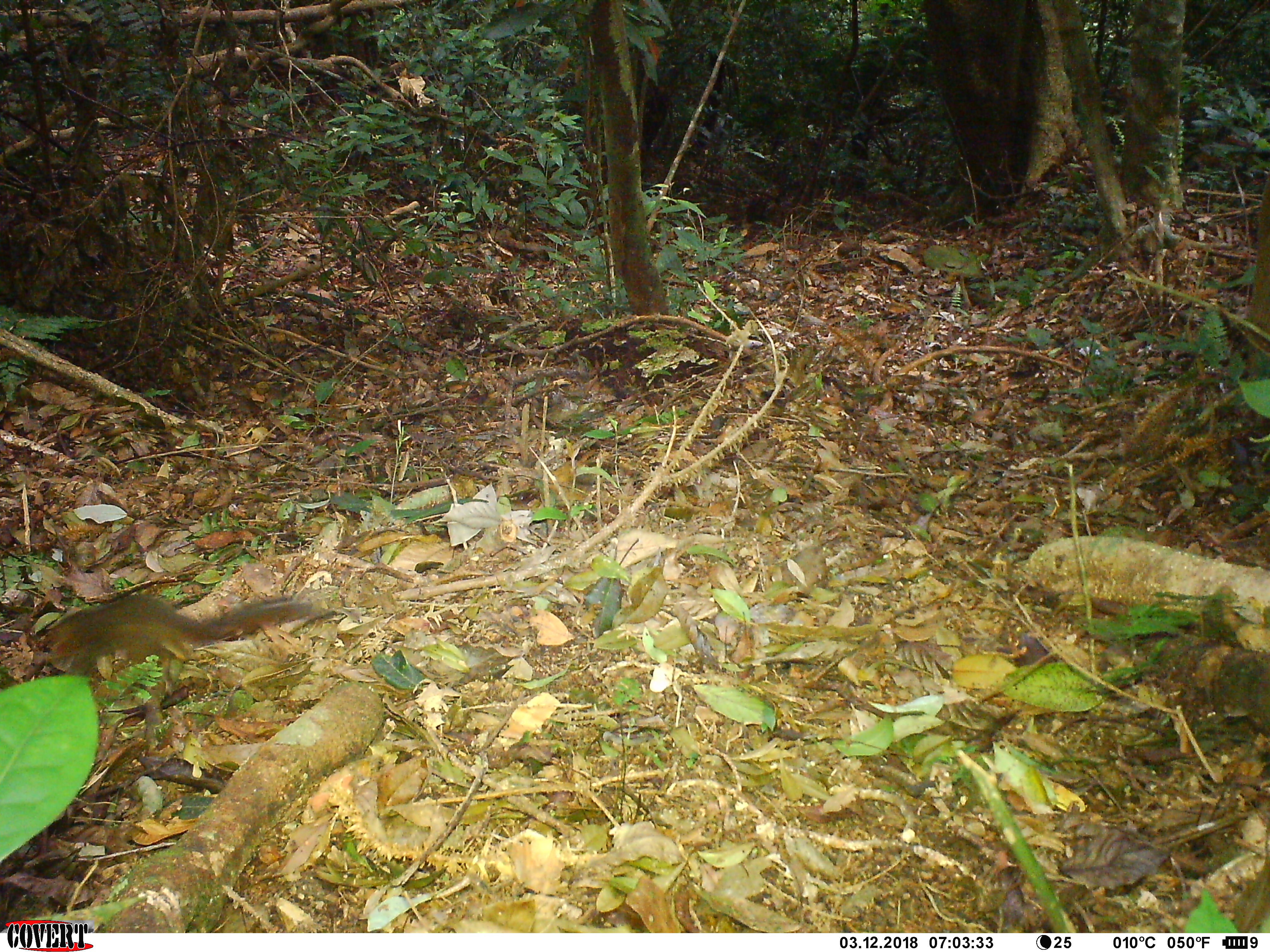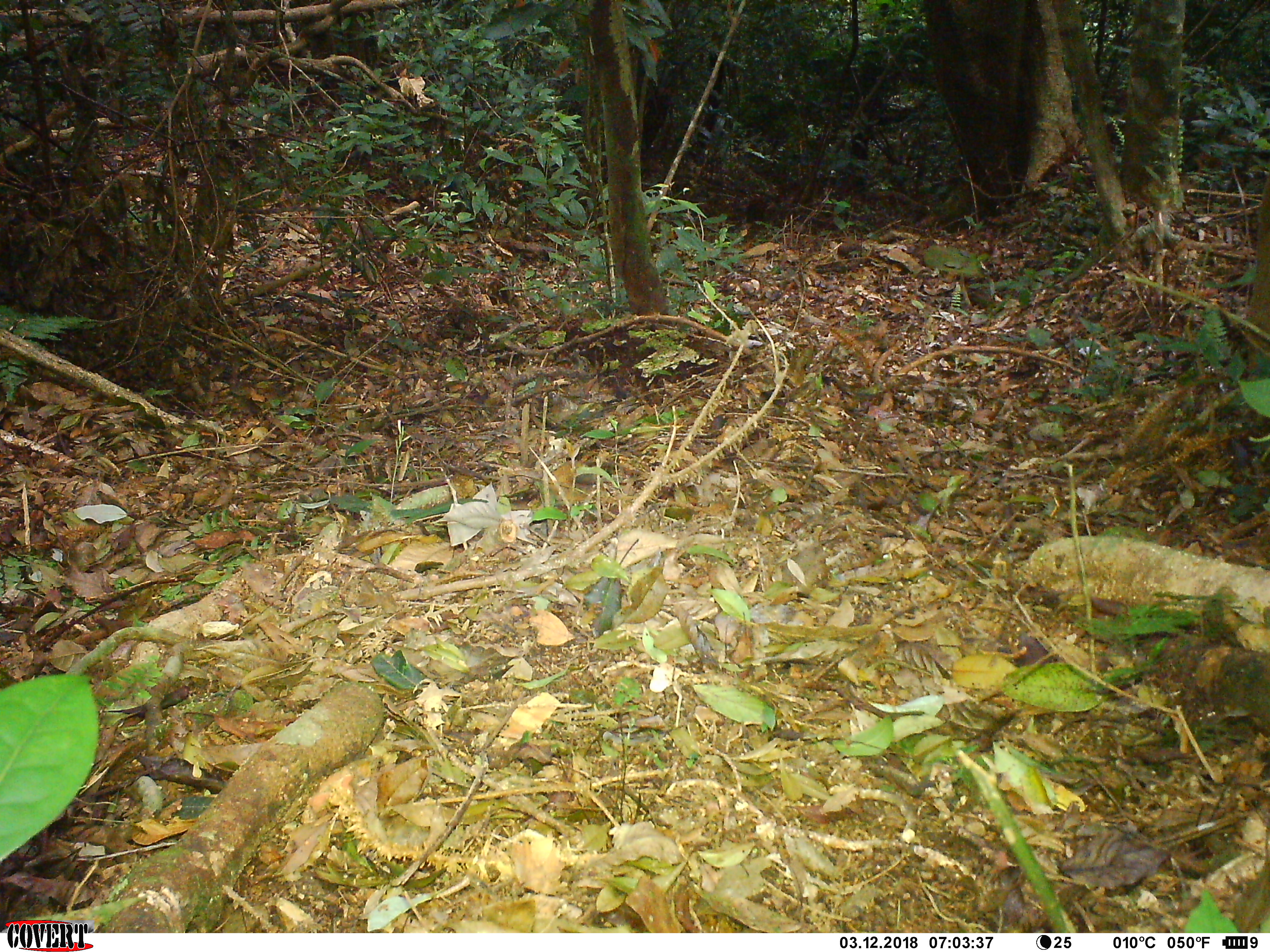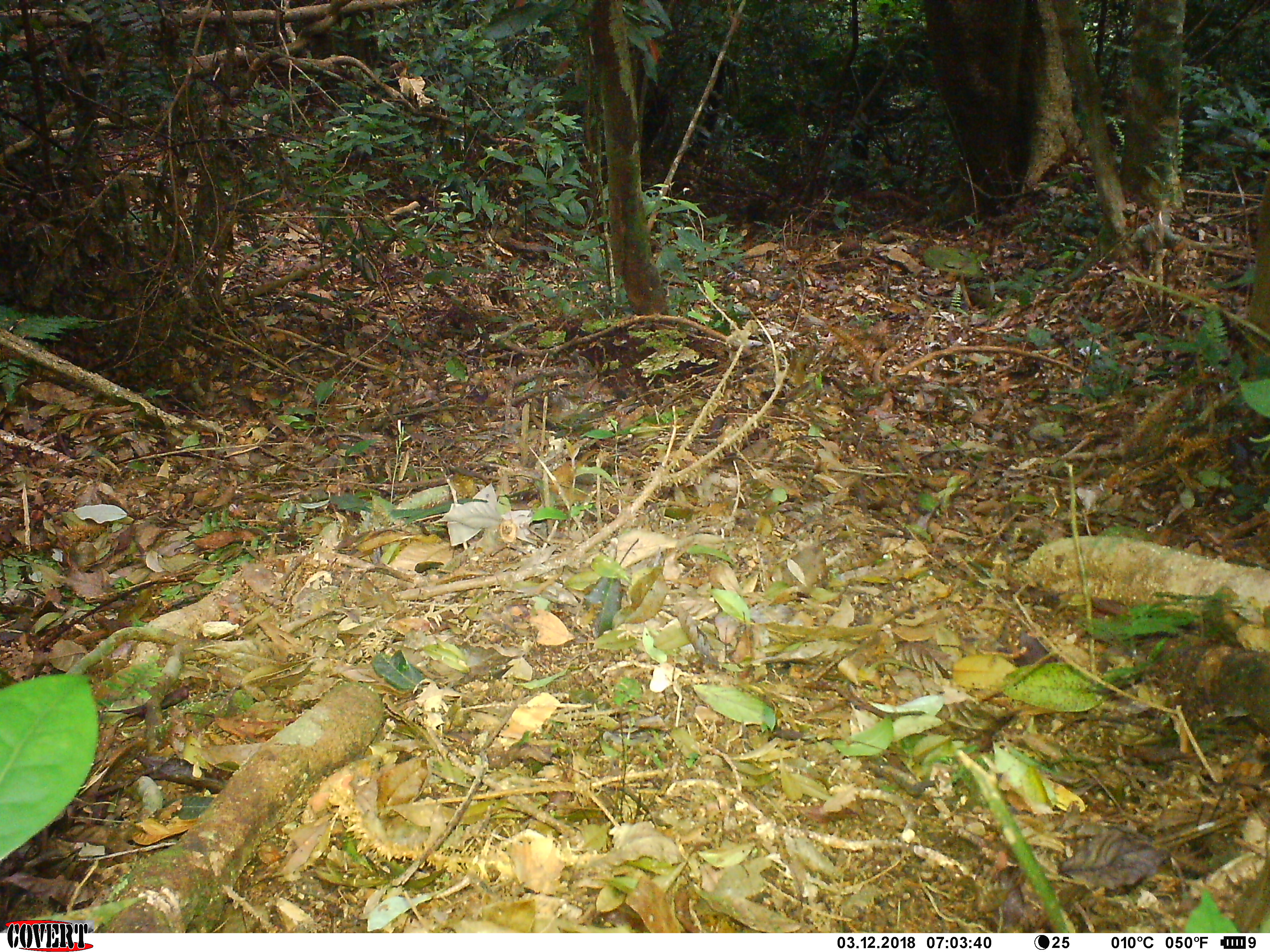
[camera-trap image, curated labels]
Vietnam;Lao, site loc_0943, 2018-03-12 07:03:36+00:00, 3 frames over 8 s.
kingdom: Animalia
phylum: Chordata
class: Mammalia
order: Rodentia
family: Sciuridae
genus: Dremomys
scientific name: Dremomys rufigenis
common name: red-cheeked squirrel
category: red cheeked squirrel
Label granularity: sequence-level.